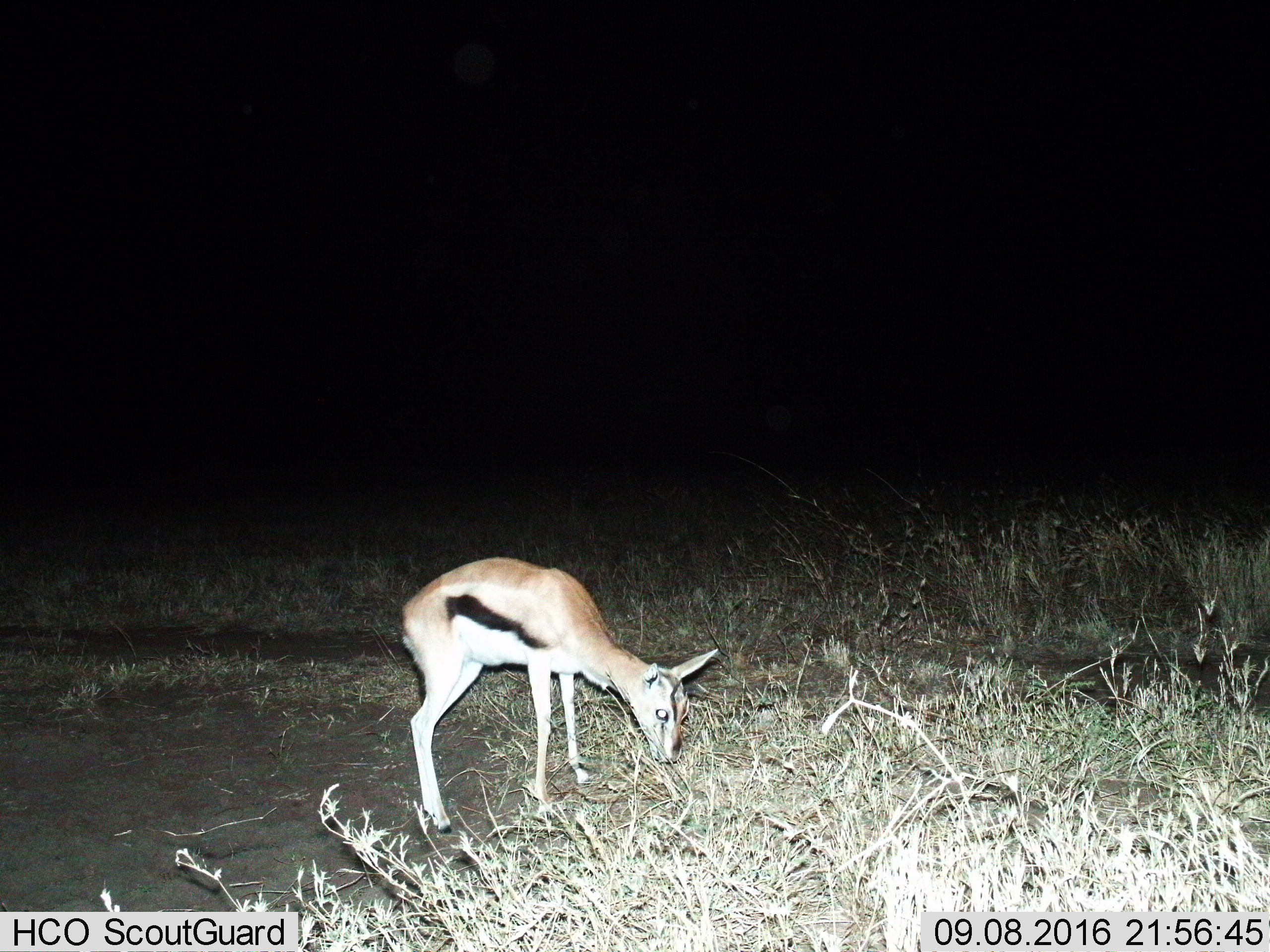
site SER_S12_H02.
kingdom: Animalia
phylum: Chordata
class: Mammalia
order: Artiodactyla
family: Bovidae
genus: Eudorcas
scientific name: Eudorcas thomsonii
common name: thomson's gazelle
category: gazellethomsons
Gazellethomsons (thomson's gazelle) (Eudorcas thomsonii), count 1. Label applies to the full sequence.